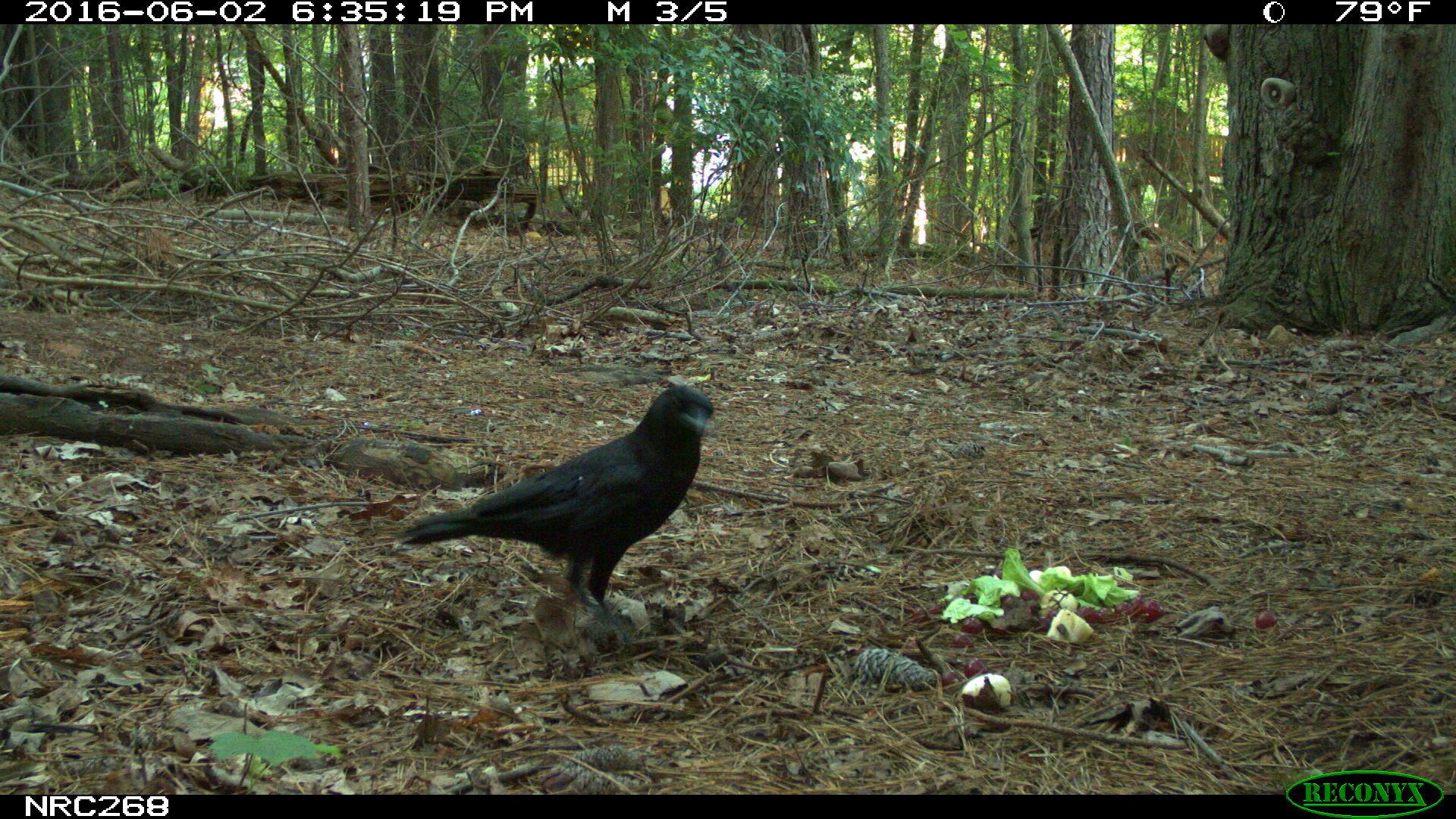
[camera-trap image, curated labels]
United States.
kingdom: Animalia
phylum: Chordata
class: Aves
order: Passeriformes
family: Corvidae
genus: Corvus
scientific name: Corvus brachyrhynchos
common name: american crow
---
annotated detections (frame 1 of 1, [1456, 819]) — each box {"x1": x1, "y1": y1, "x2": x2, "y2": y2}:
American Crow: {"x1": 395, "y1": 384, "x2": 715, "y2": 644}